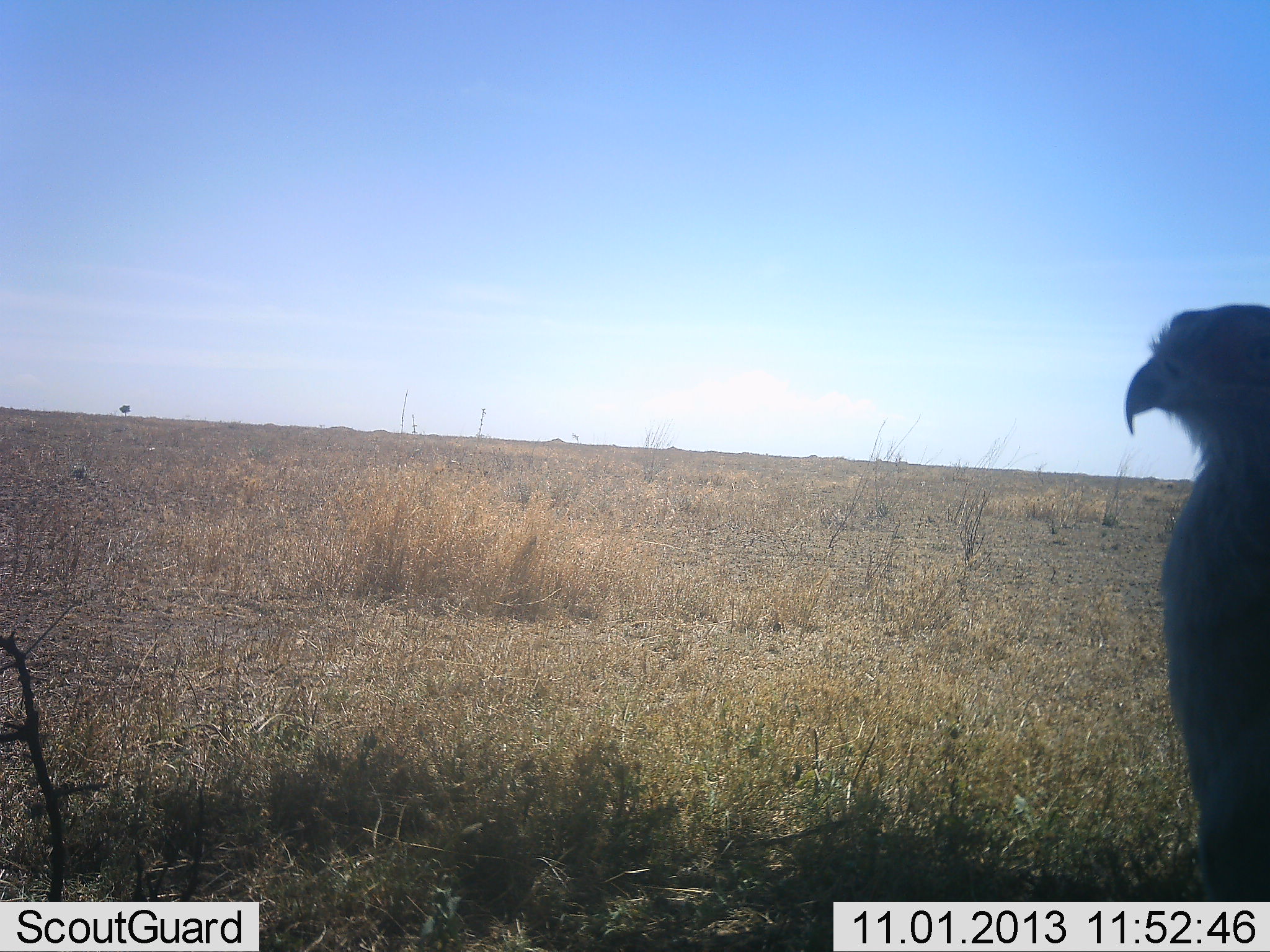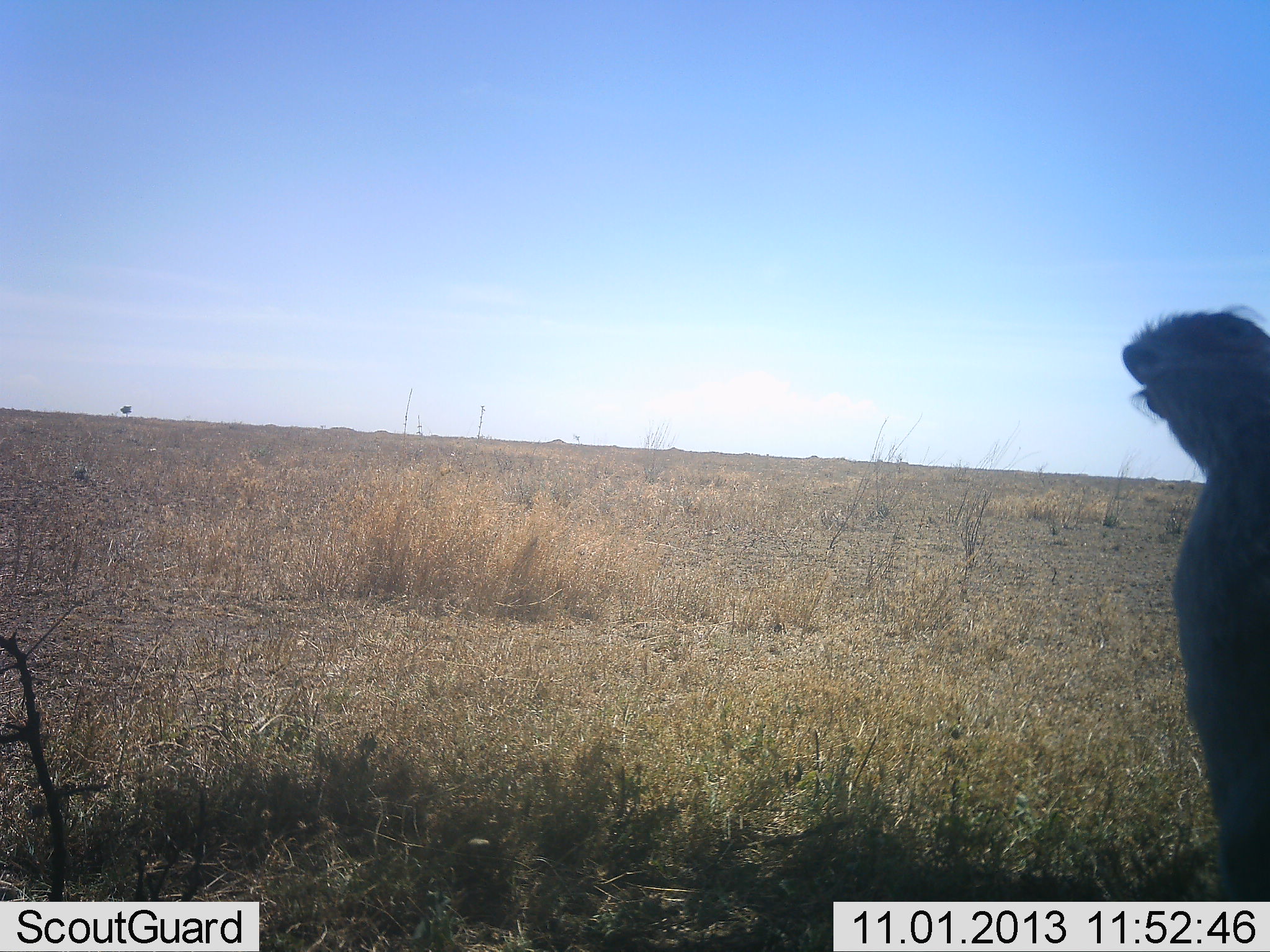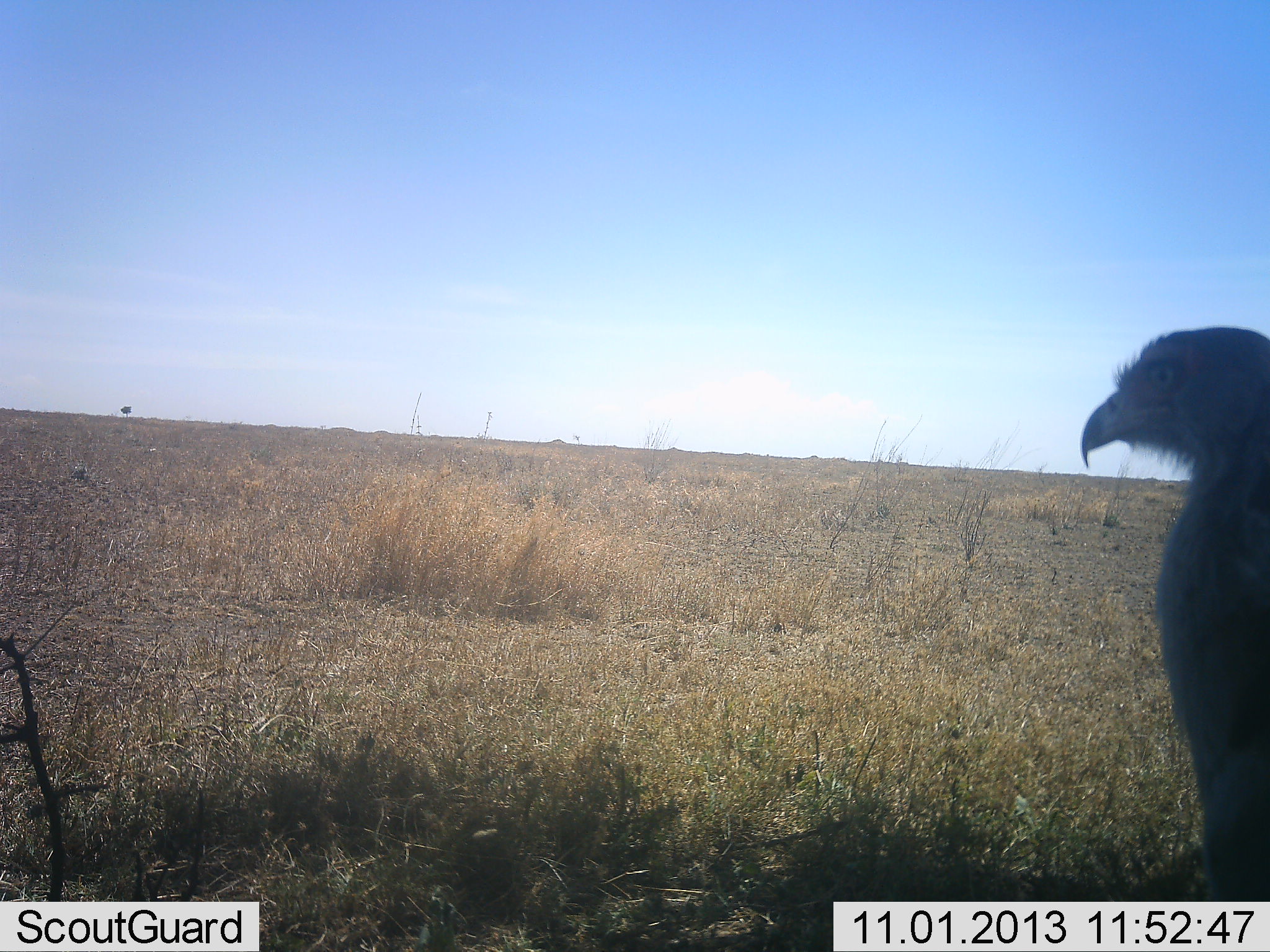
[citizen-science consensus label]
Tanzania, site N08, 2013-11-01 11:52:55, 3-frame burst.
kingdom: Animalia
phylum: Chordata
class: Aves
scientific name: Aves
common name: bird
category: otherbird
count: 1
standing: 84%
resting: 11%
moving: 5%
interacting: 0%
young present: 0%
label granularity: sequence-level